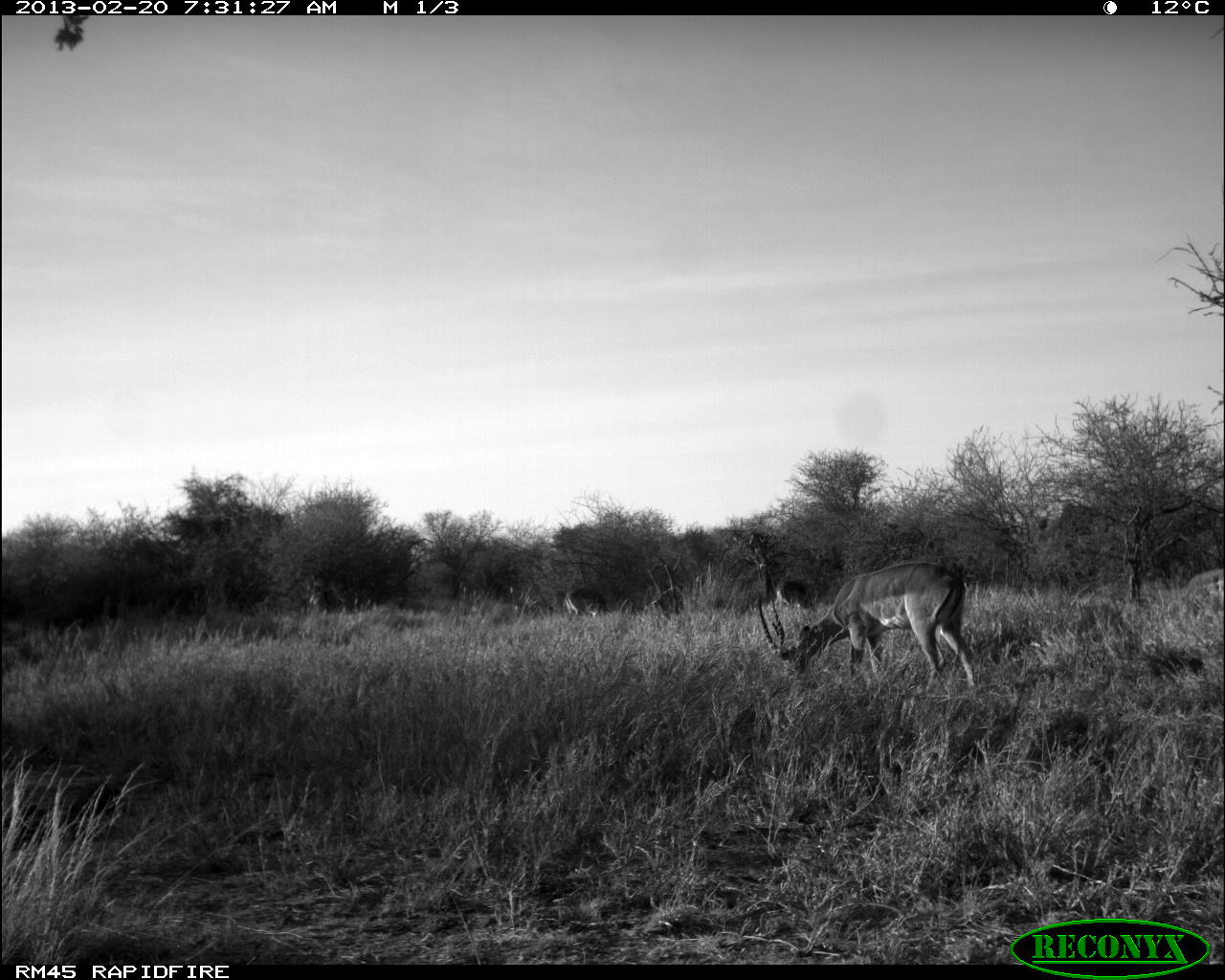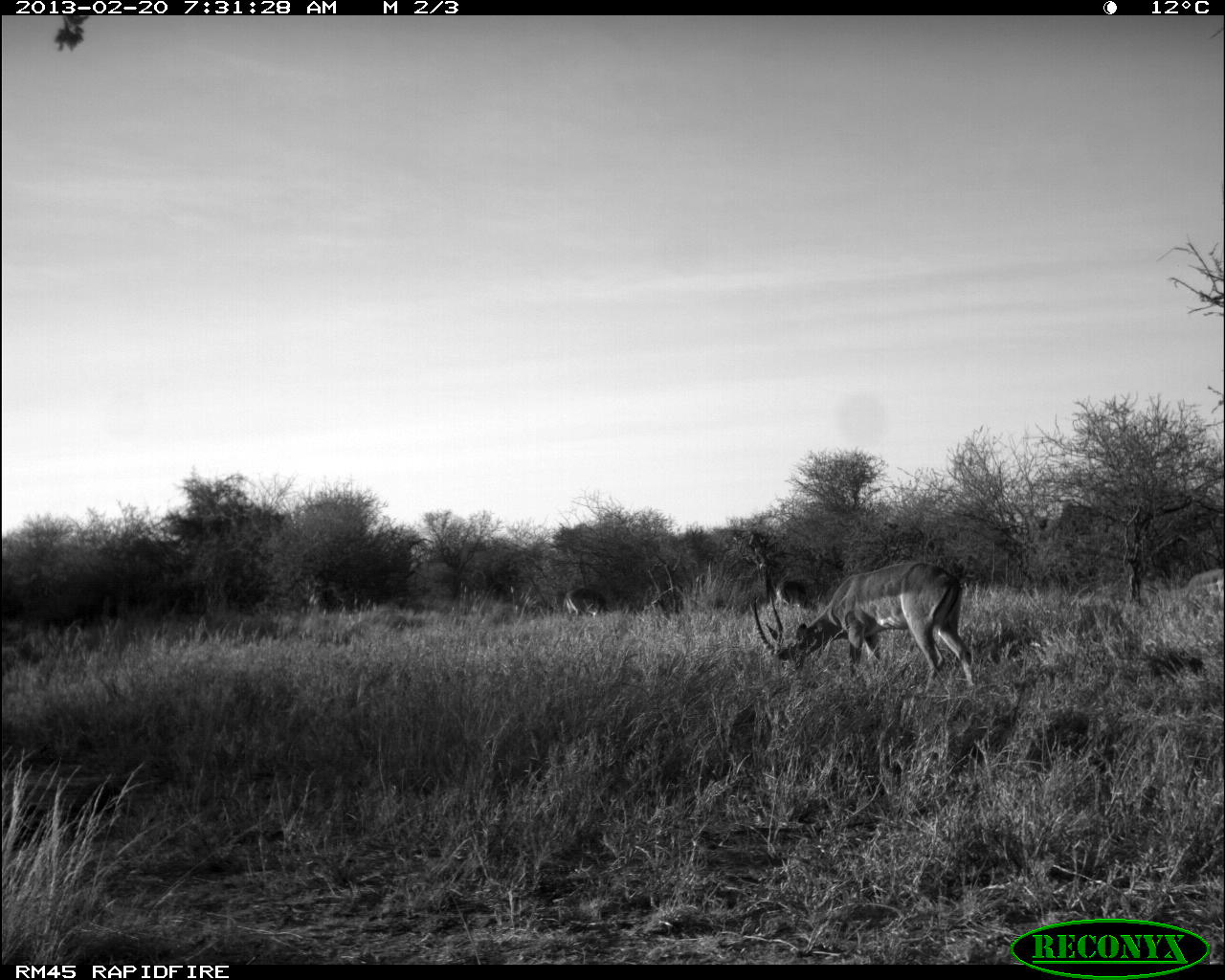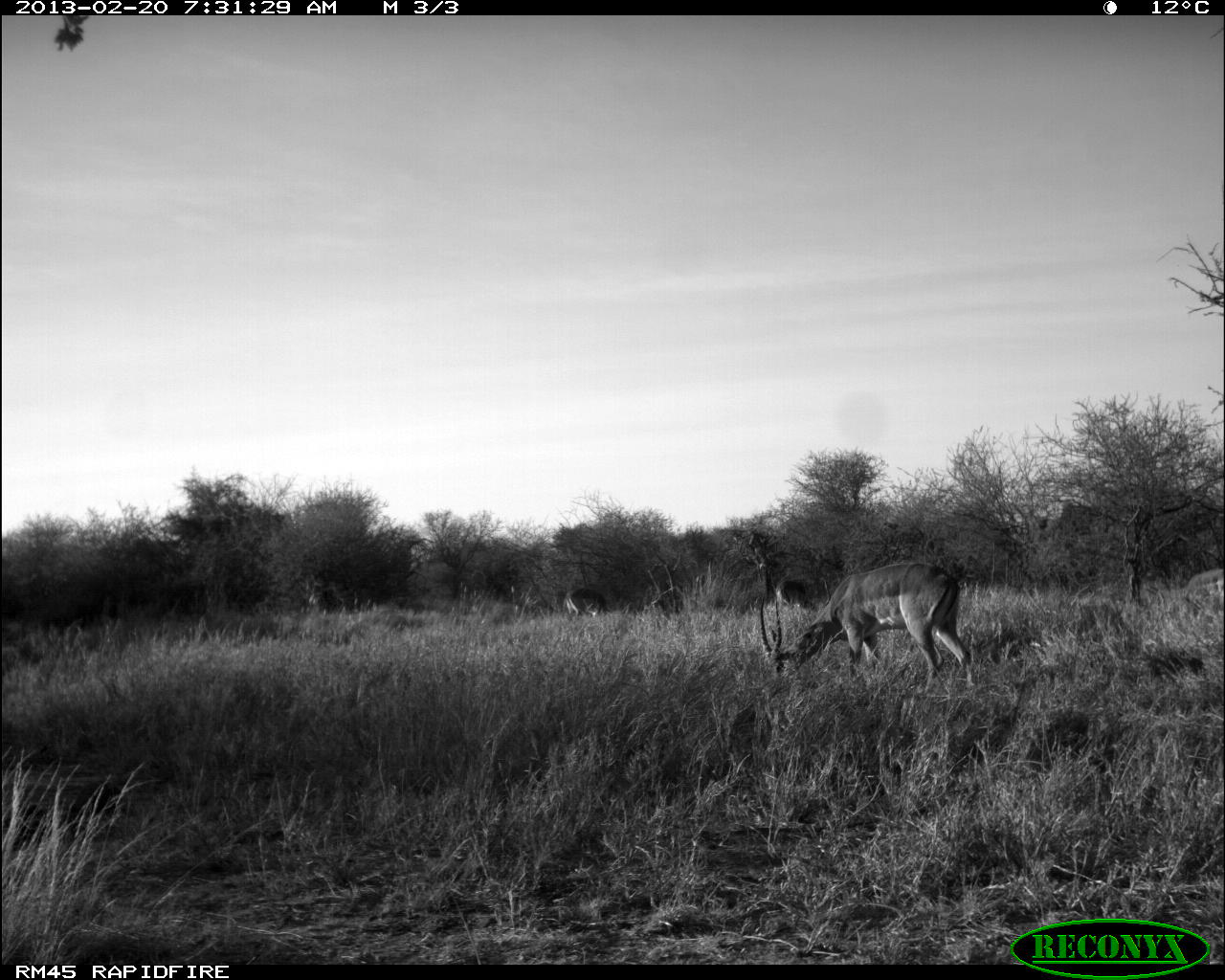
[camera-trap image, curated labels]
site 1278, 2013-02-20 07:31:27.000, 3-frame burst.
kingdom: Animalia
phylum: Chordata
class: Mammalia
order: Artiodactyla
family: Bovidae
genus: Aepyceros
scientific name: Aepyceros melampus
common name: impala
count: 4